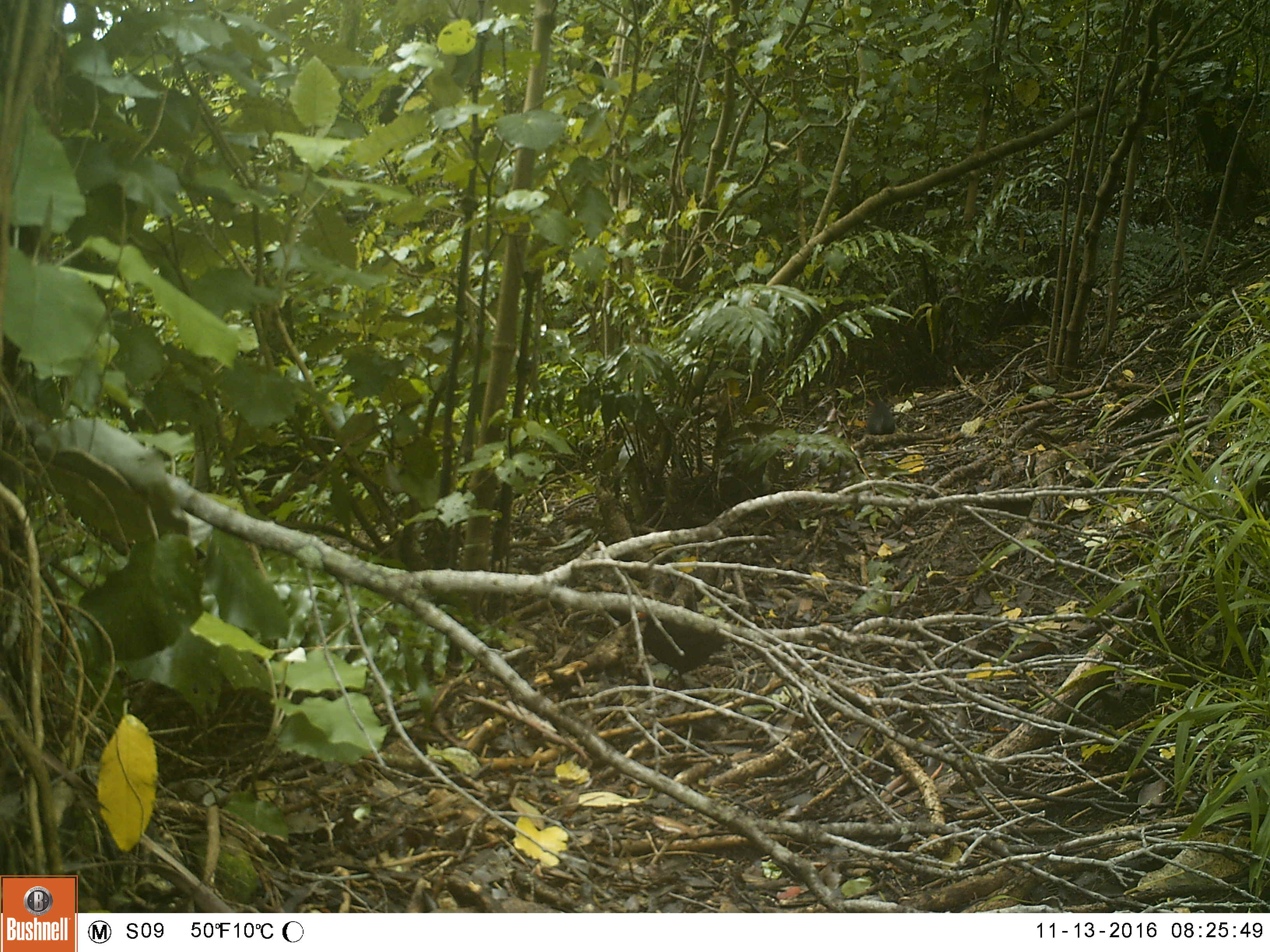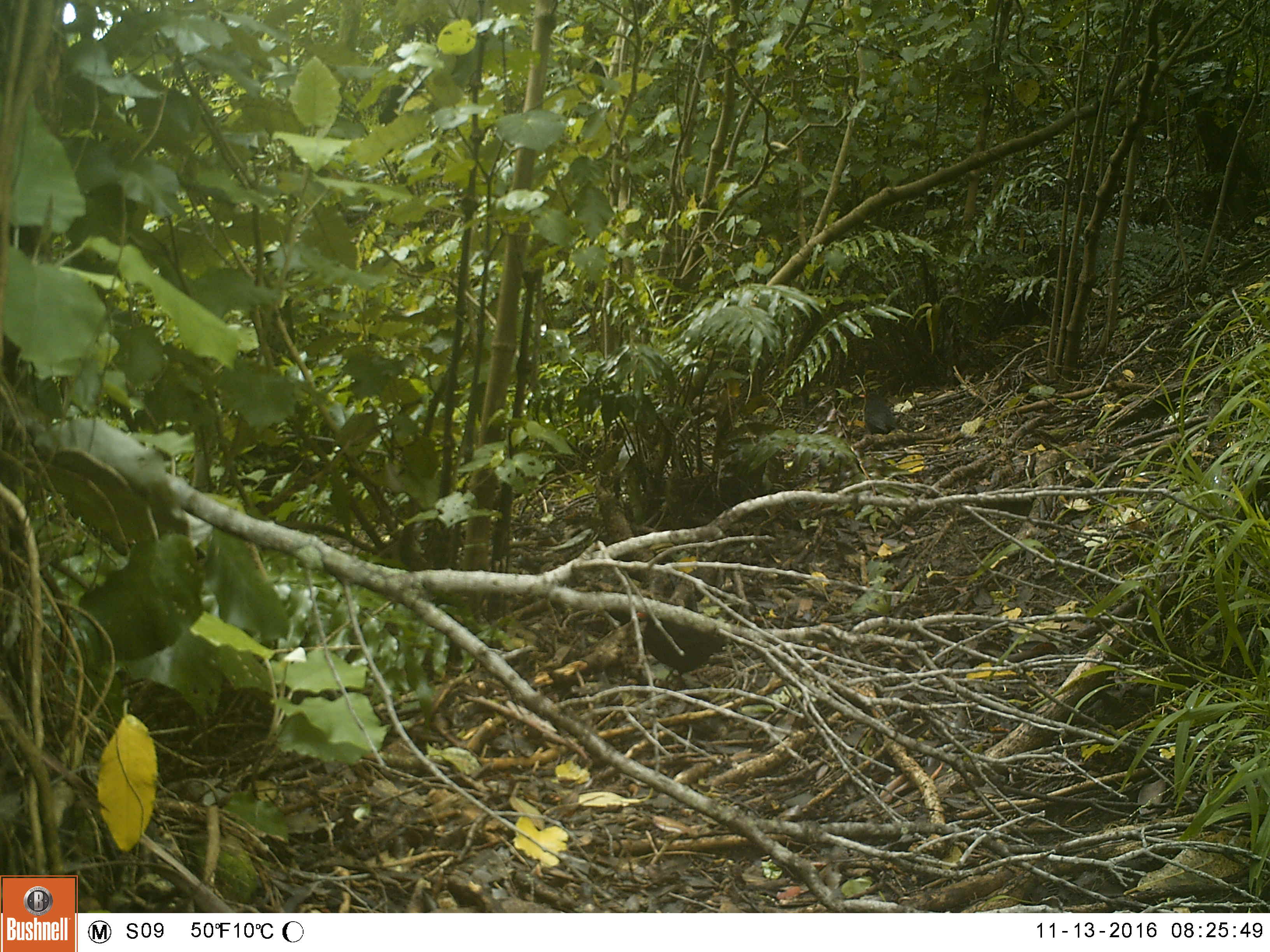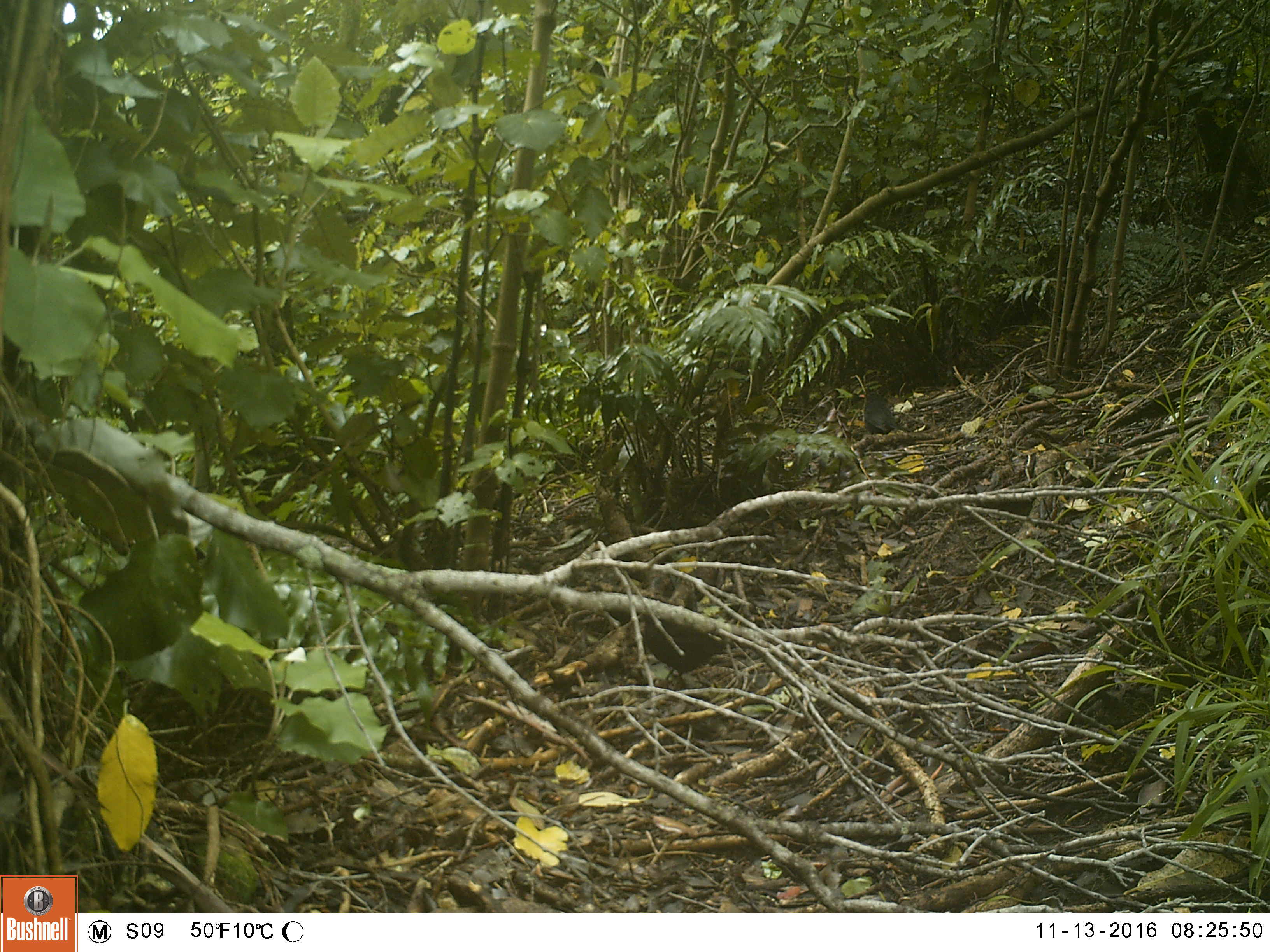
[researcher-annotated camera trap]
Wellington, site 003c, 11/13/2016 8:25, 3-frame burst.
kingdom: Animalia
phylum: Chordata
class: Aves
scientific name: Aves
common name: bird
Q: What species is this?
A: Bird (Aves).